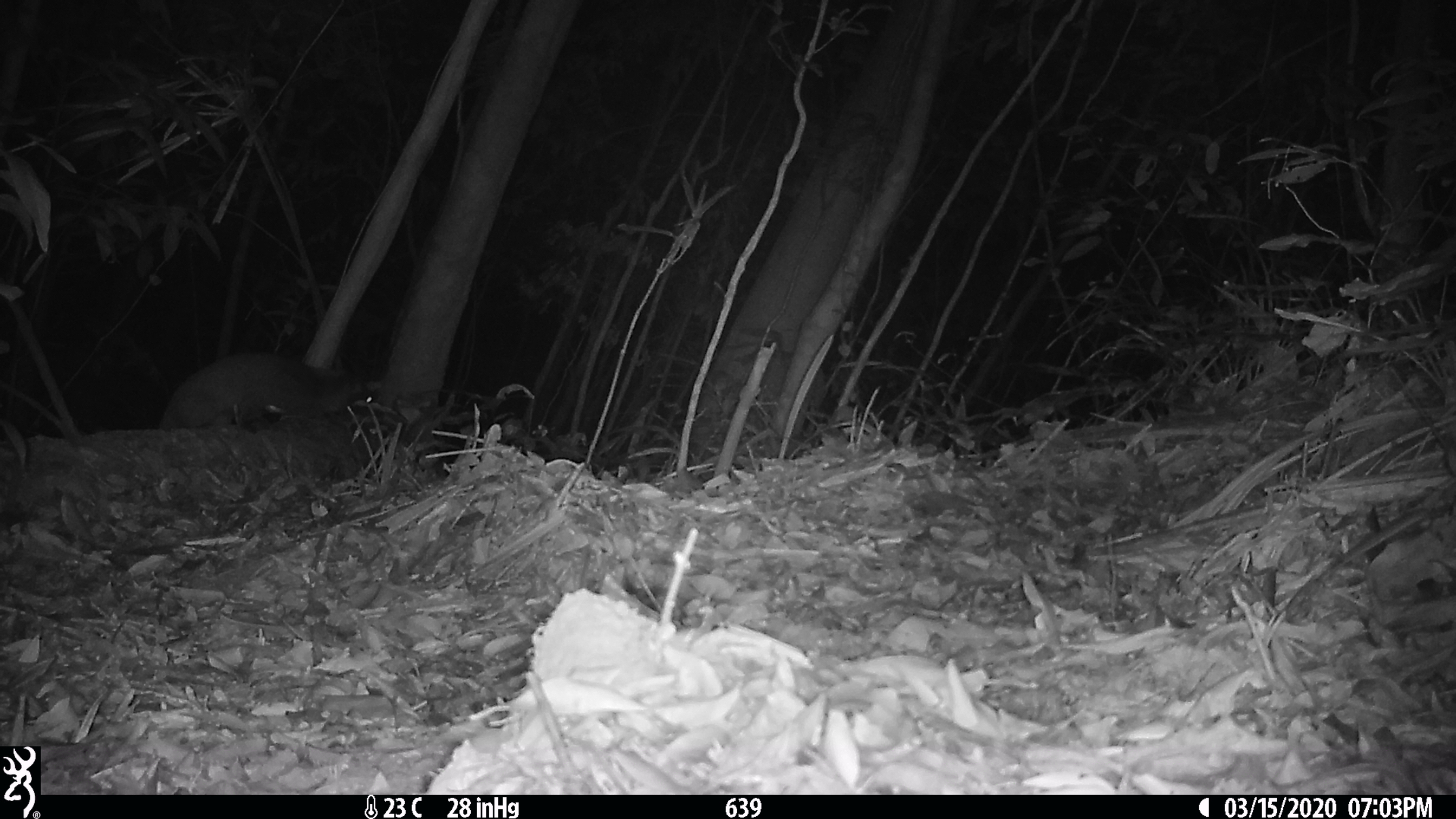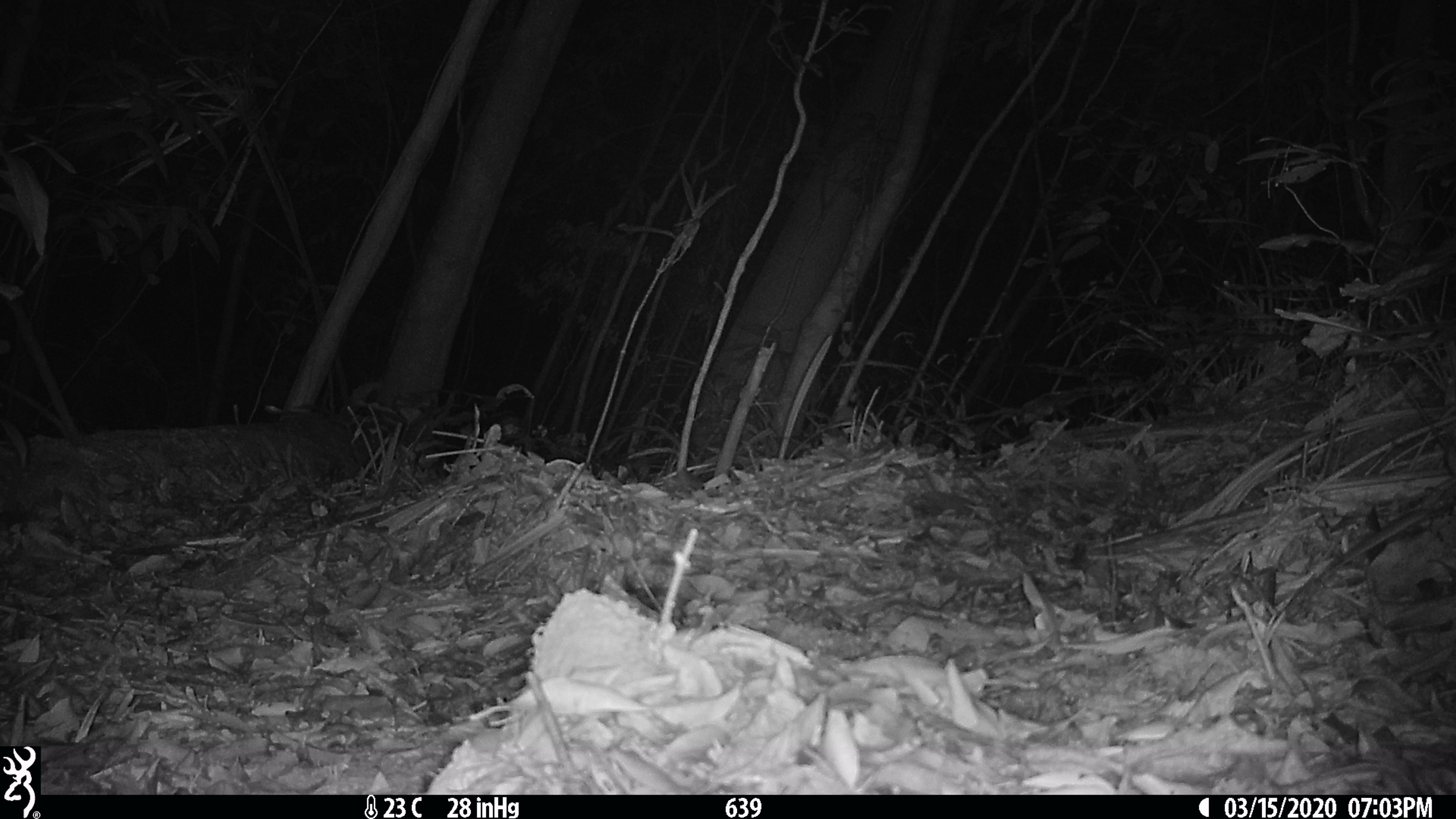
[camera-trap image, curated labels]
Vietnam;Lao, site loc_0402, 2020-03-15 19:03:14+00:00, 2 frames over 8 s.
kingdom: Animalia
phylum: Chordata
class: Mammalia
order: Carnivora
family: Viverridae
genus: Paguma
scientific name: Paguma larvata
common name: masked palm civet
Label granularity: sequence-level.